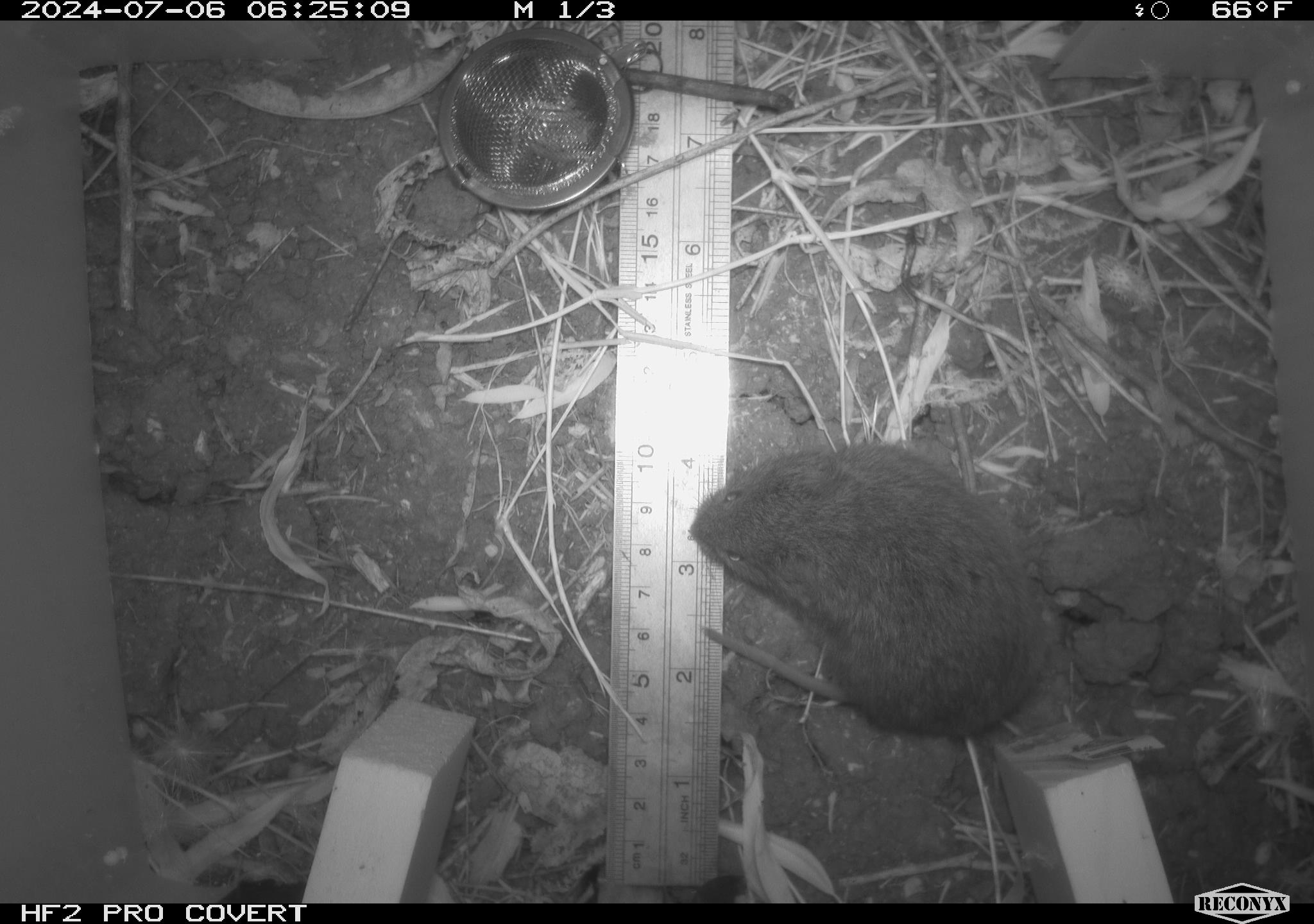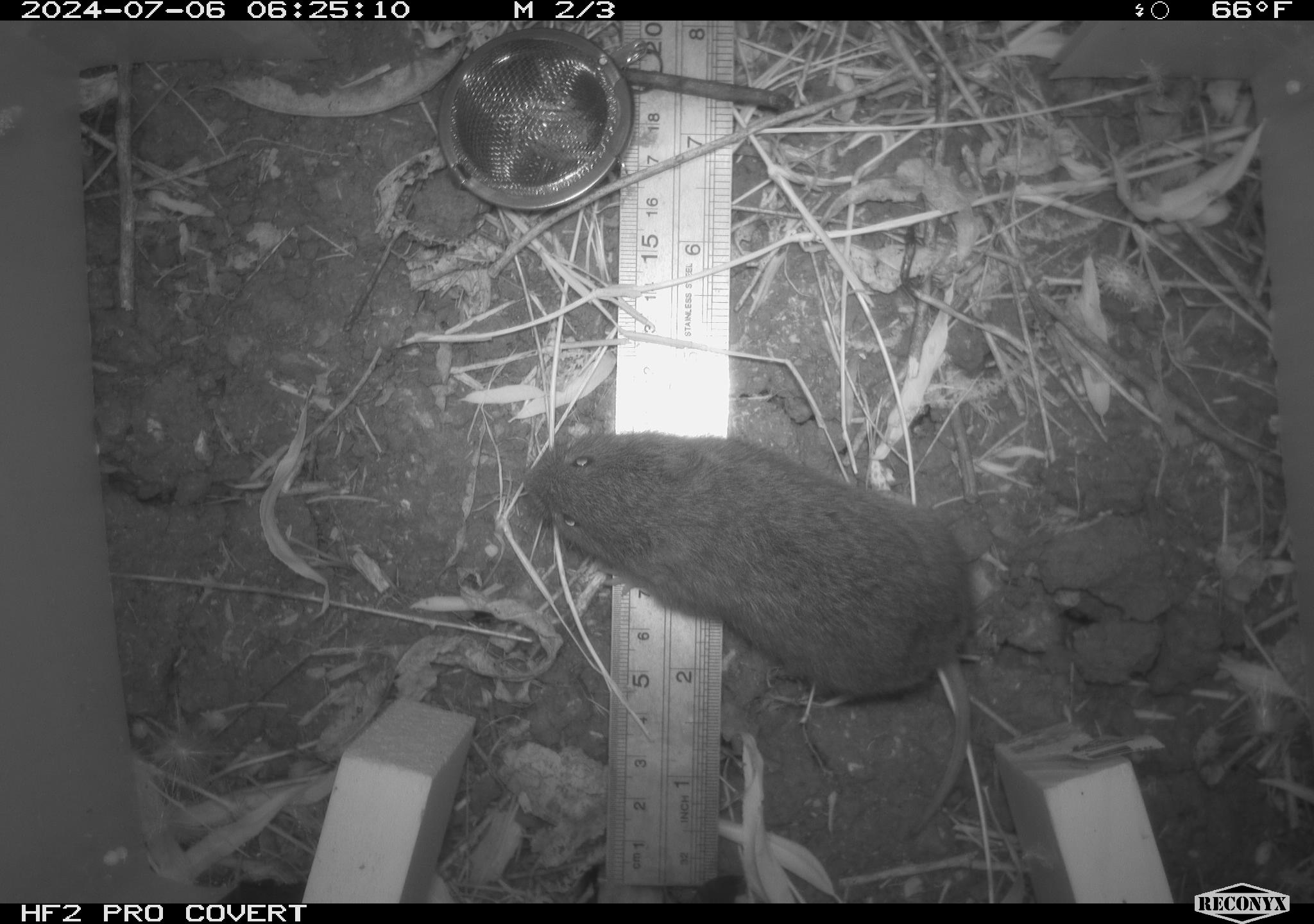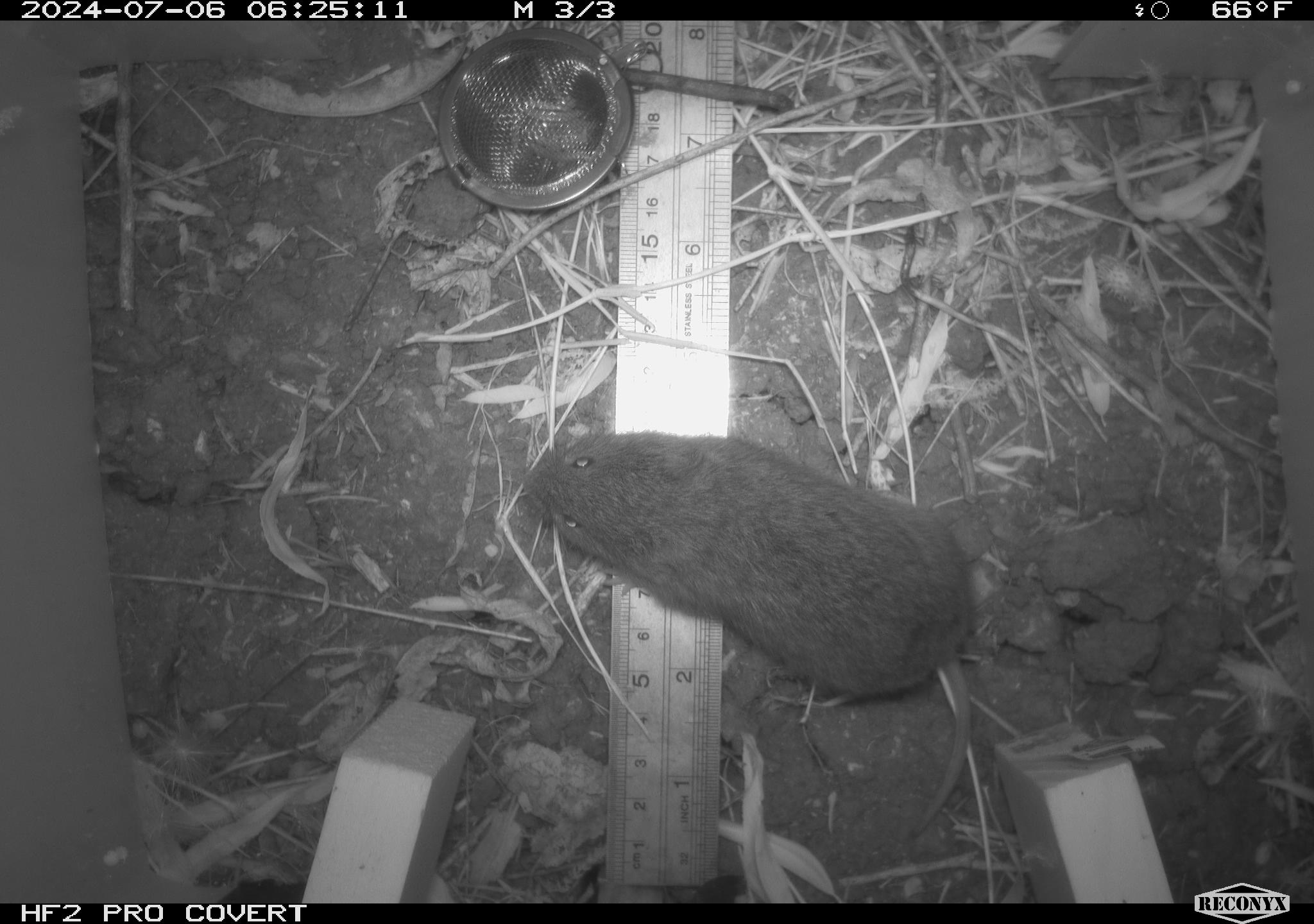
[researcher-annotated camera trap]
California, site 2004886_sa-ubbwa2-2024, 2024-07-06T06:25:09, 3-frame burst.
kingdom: Animalia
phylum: Chordata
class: Mammalia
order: Rodentia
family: Cricetidae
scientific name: Arvicolinae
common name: voles, lemmings, and muskrats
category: arvicolinae subfamily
Arvicolinae subfamily (voles, lemmings, and muskrats) (Arvicolinae).